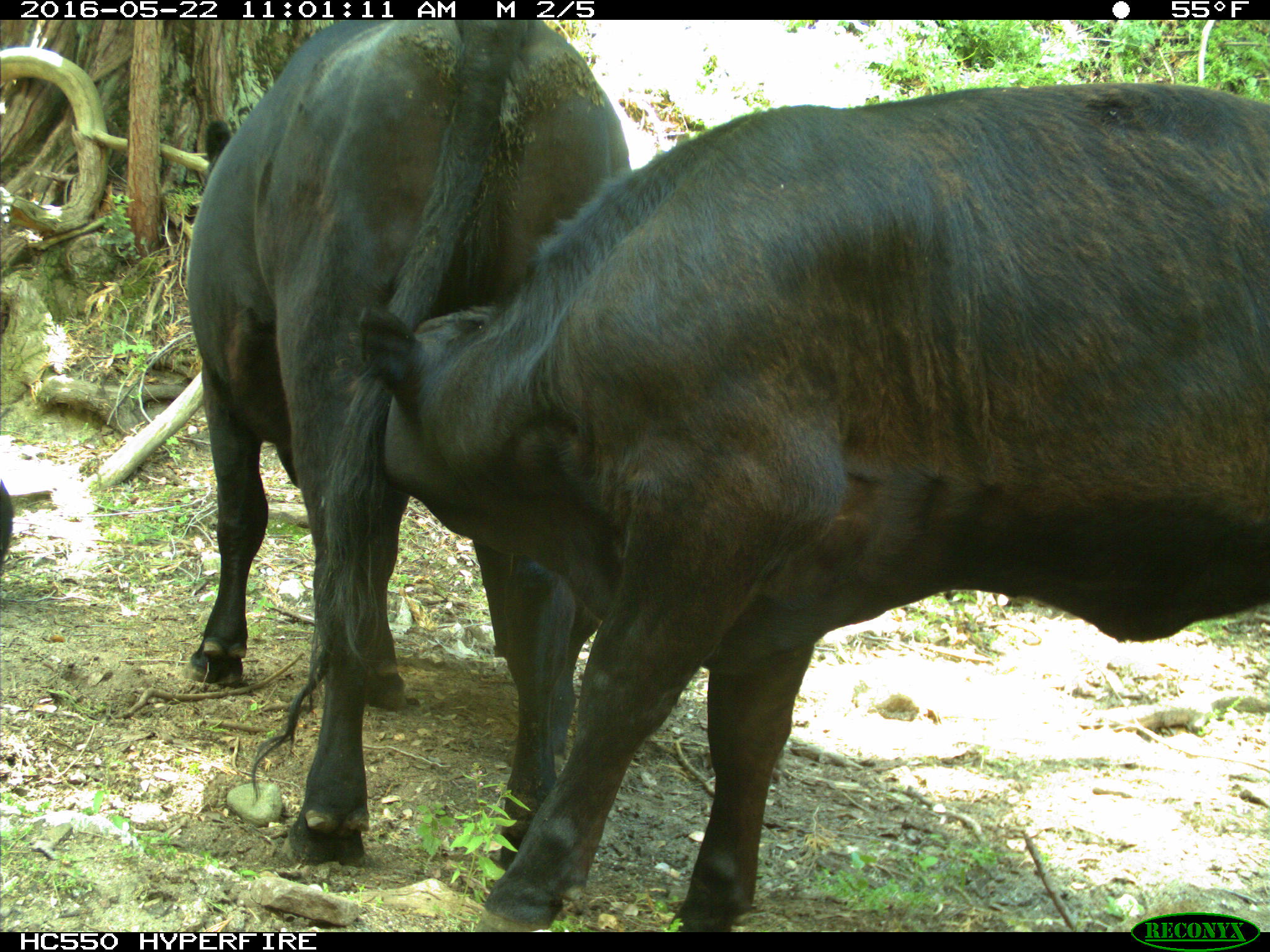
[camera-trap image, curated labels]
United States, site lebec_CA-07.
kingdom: Animalia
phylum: Chordata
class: Mammalia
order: Artiodactyla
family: Bovidae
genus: Bos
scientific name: Bos taurus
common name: domestic cow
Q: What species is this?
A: Bos taurus (domestic cow).